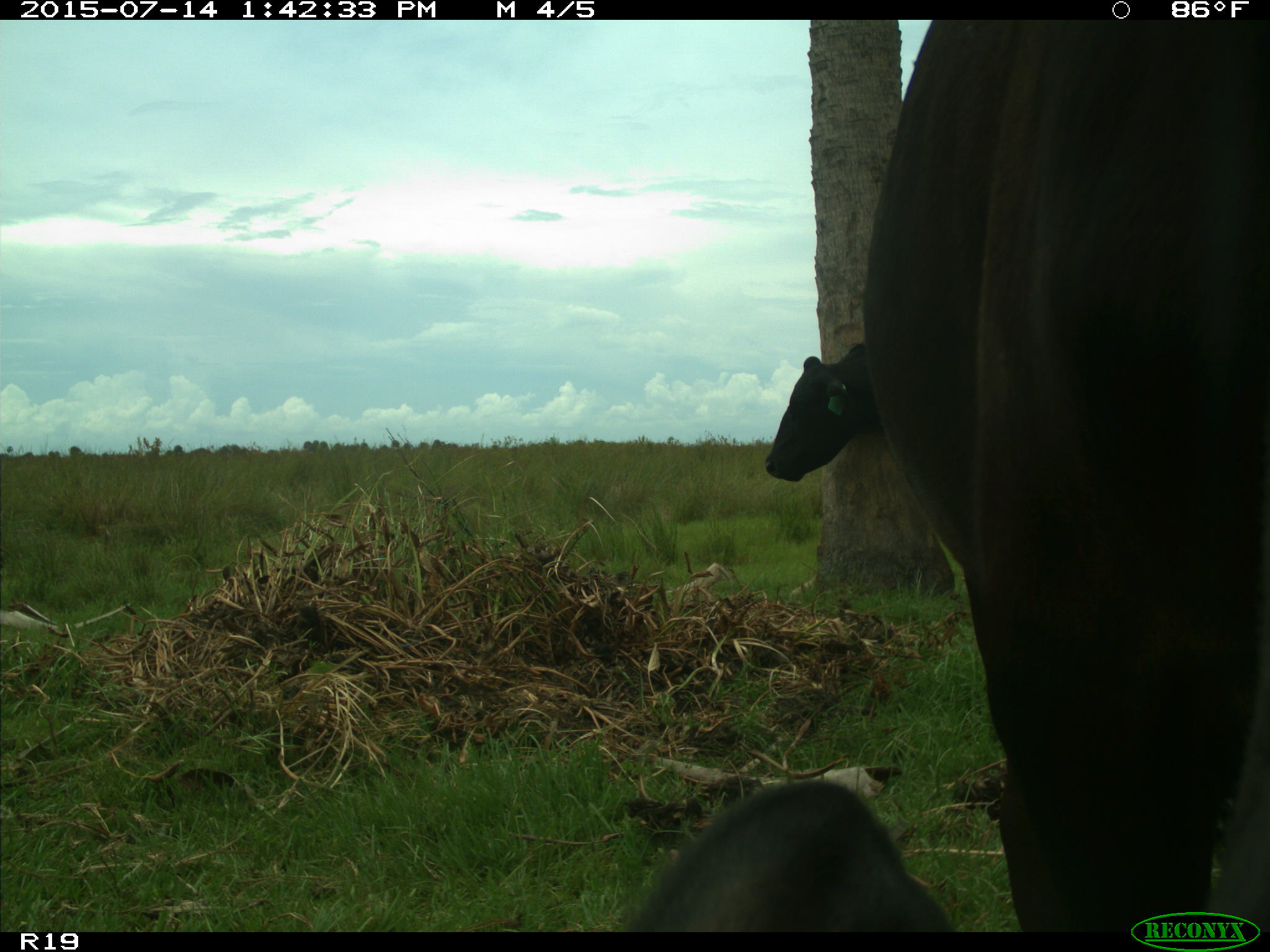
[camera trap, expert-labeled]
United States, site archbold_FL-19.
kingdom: Animalia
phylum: Chordata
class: Mammalia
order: Artiodactyla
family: Bovidae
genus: Bos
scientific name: Bos taurus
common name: domestic cow